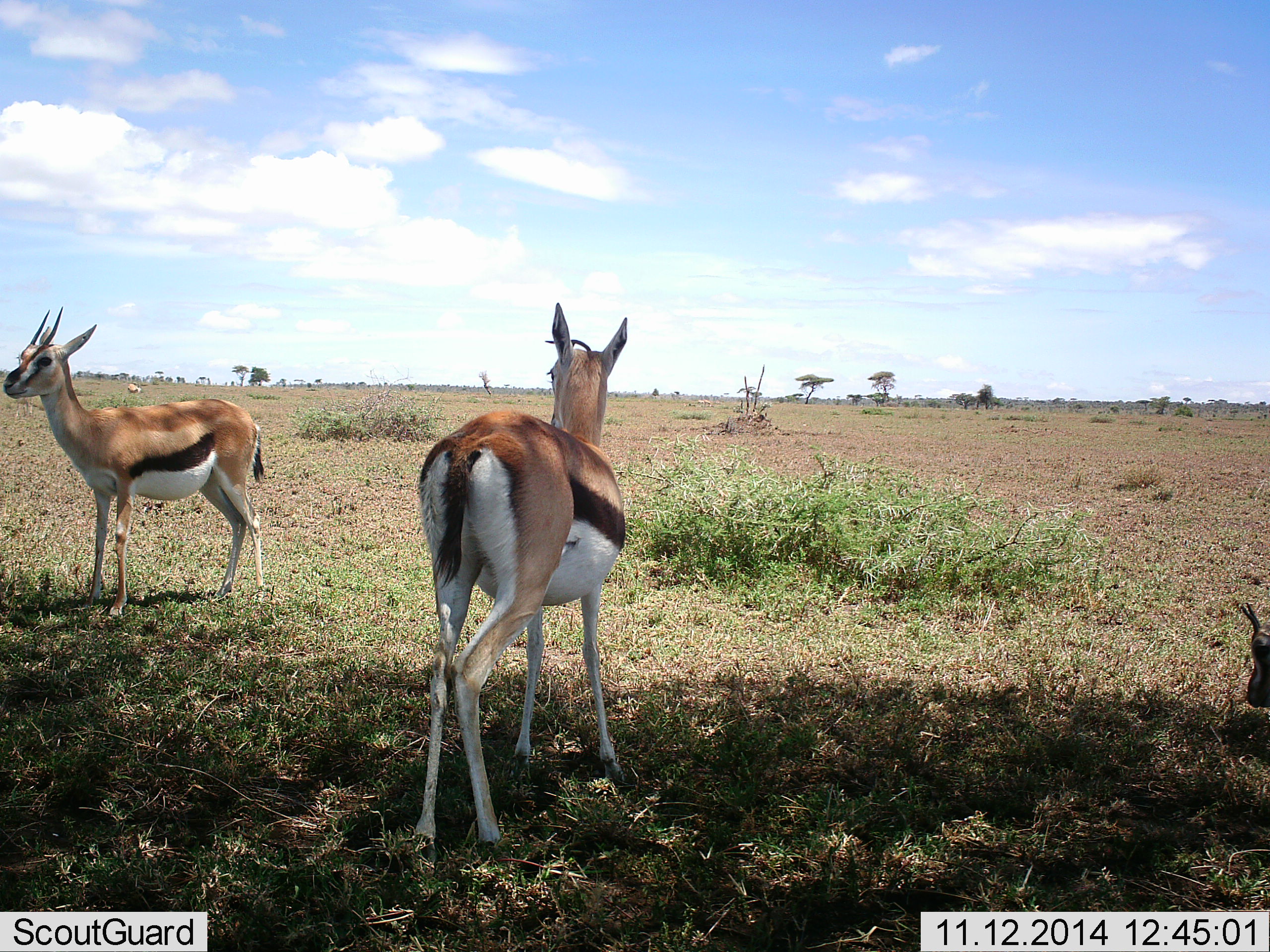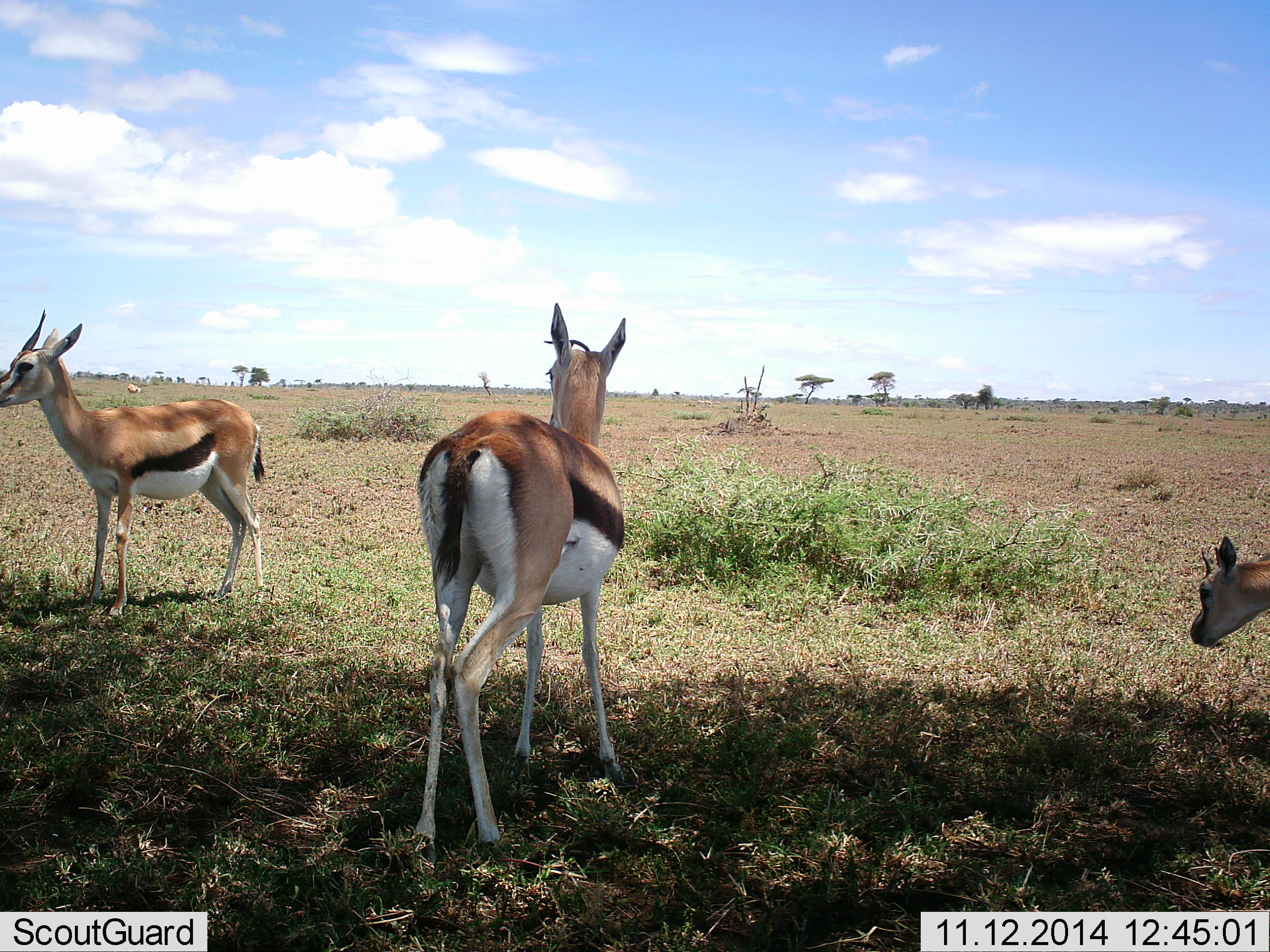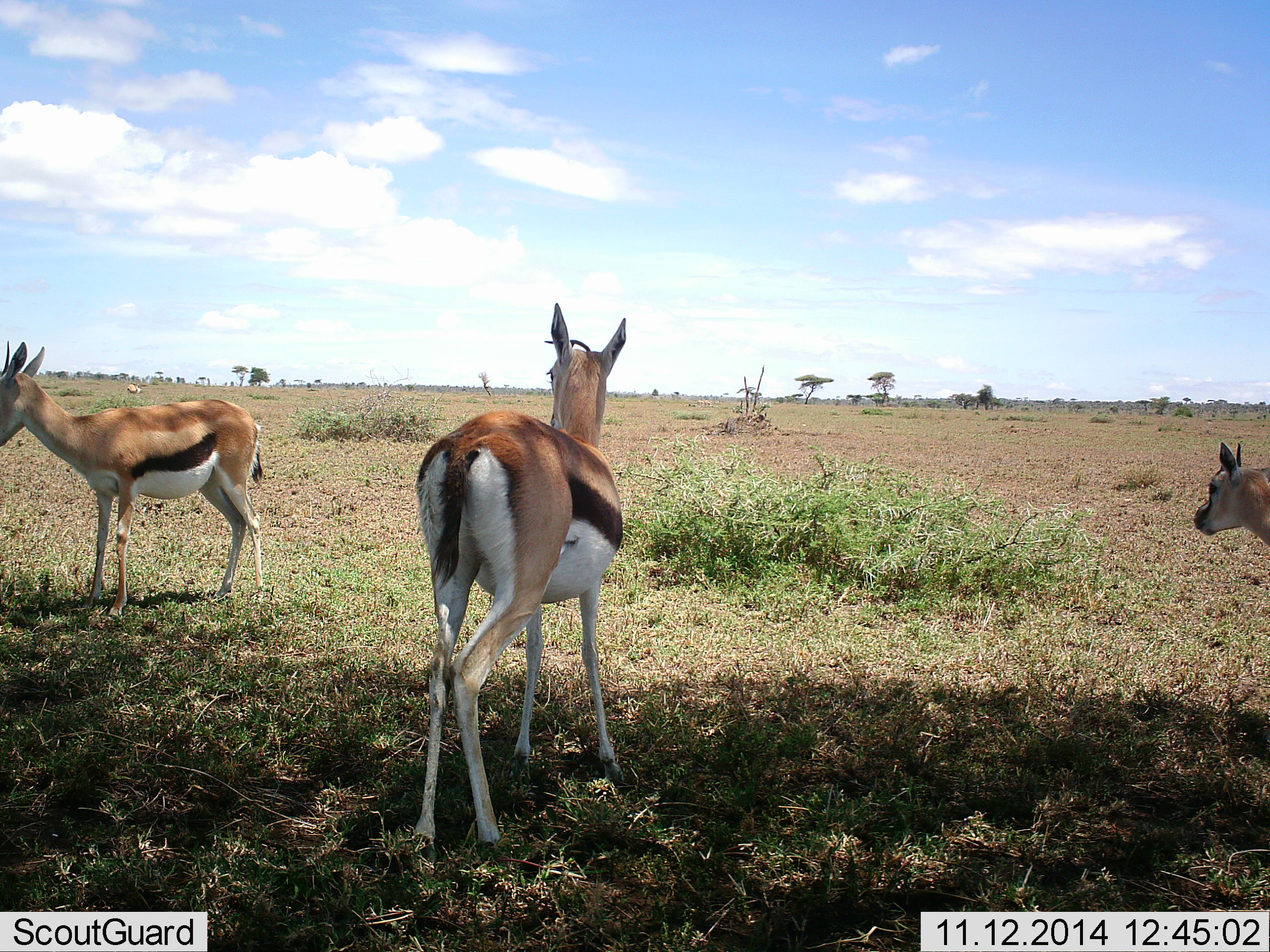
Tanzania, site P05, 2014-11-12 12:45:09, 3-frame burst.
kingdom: Animalia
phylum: Chordata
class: Mammalia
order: Artiodactyla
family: Bovidae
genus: Eudorcas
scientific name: Eudorcas thomsonii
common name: thomson's gazelle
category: gazellethomsons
Gazellethomsons (thomson's gazelle) (Eudorcas thomsonii), count 3. Behavior (volunteer vote fractions): standing 100%, resting 10%, moving 10%, interacting 0%. Young present (vote fraction): 0%. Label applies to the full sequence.